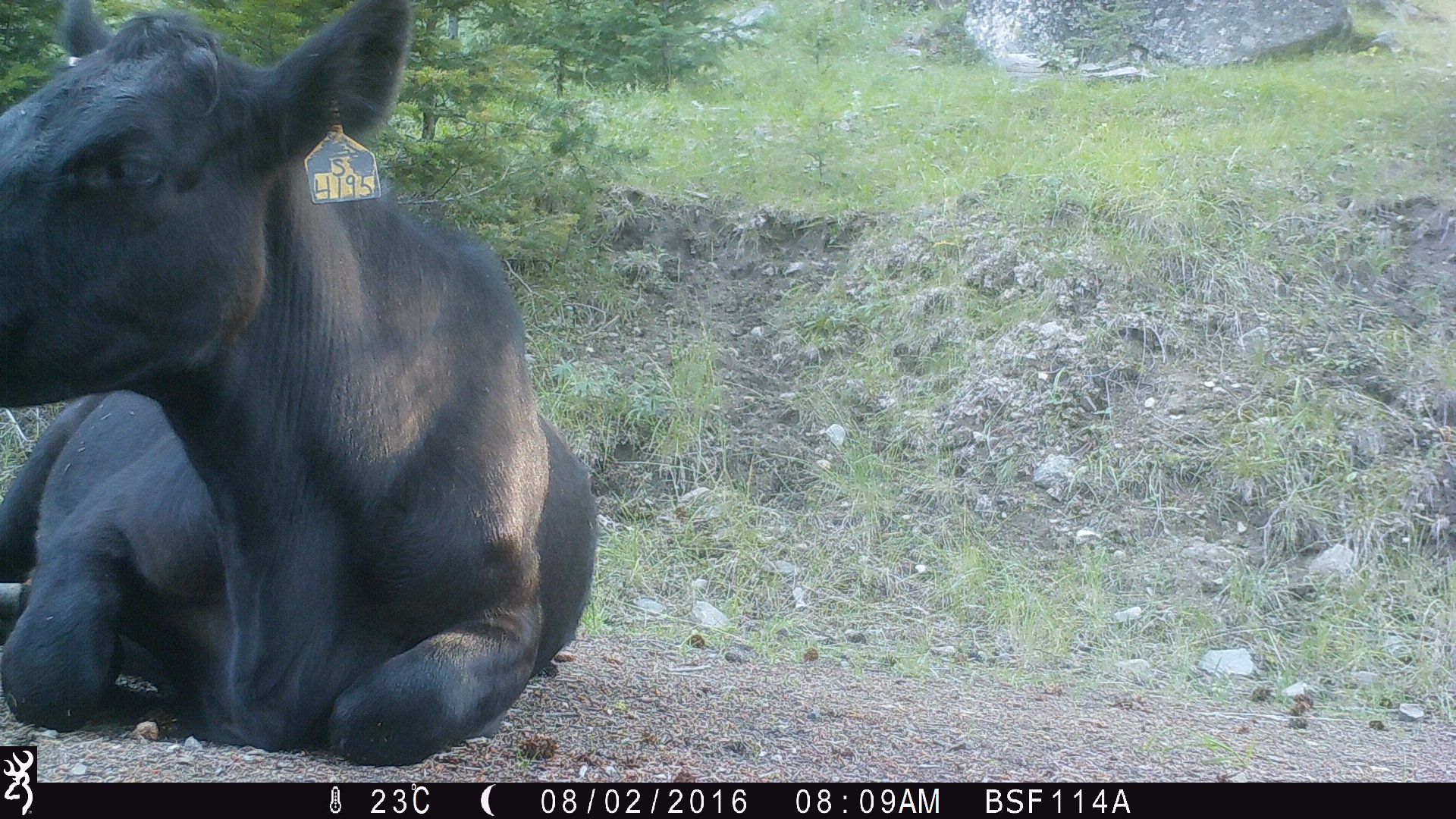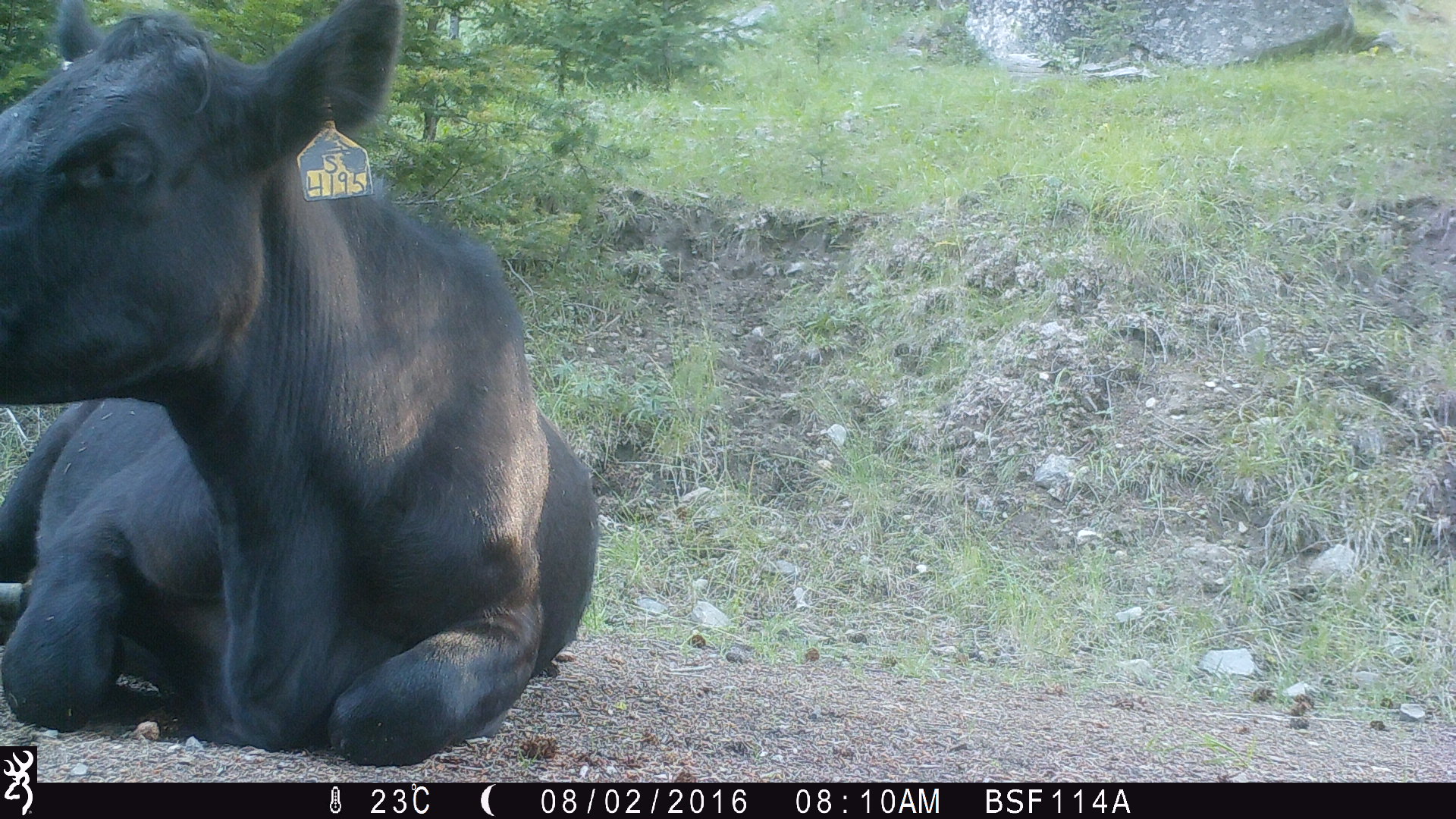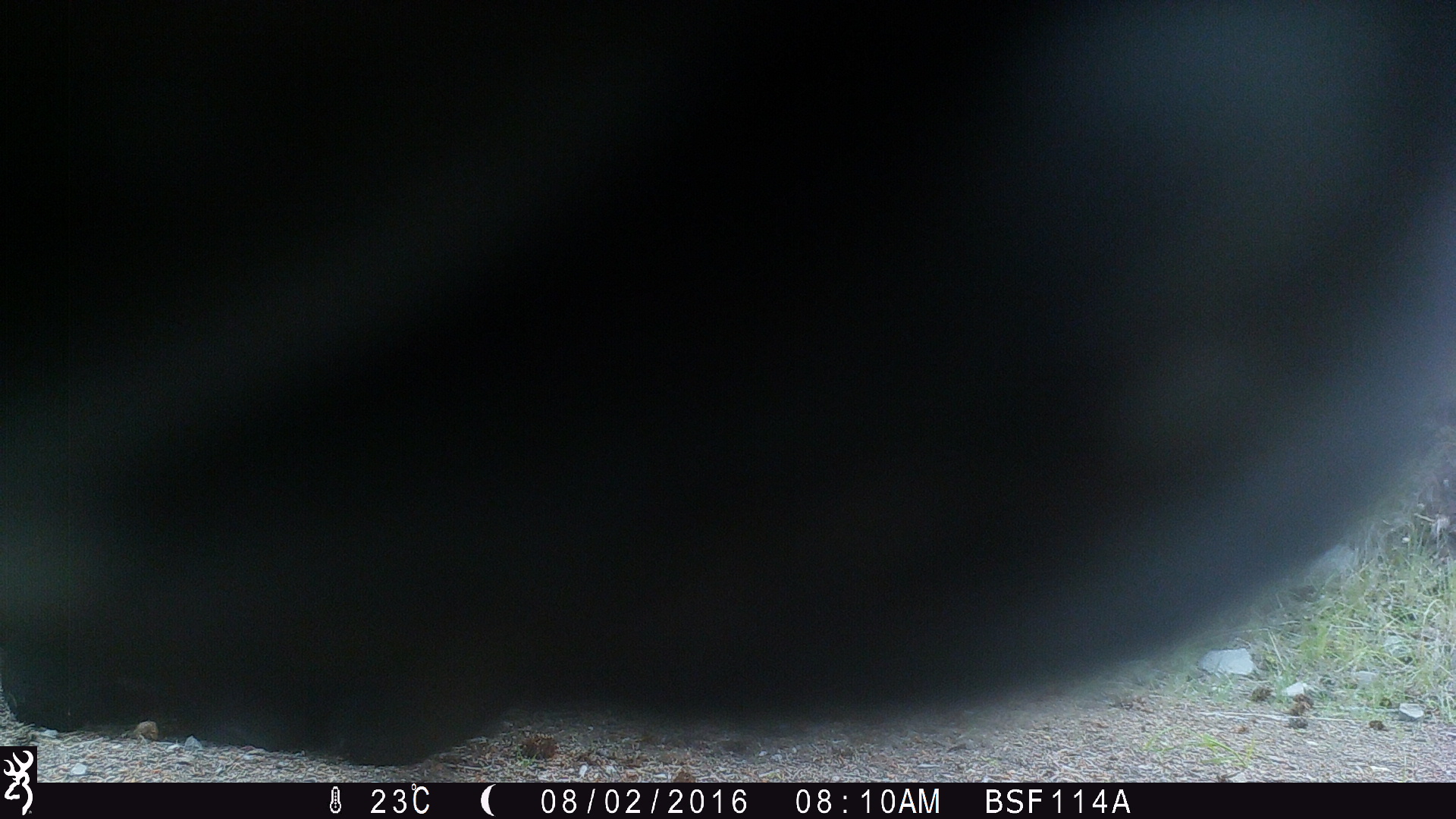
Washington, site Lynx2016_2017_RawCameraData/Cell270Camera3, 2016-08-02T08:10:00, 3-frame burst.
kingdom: Animalia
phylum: Chordata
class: Mammalia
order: Artiodactyla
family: Bovidae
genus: Bos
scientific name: Bos taurus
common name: domestic cattle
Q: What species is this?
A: Domestic cattle (Bos taurus).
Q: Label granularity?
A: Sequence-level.